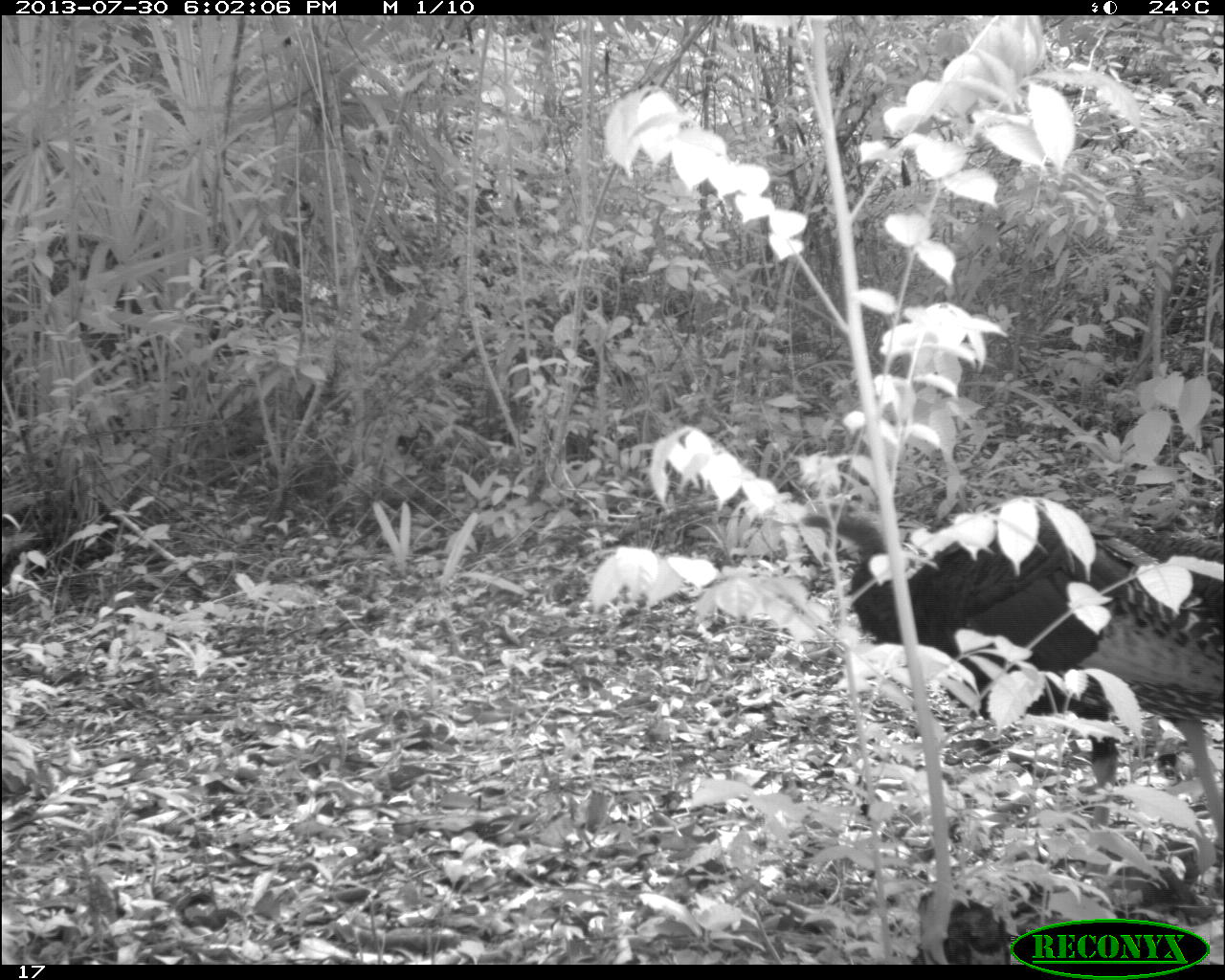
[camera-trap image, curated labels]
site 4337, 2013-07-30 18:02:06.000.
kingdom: Animalia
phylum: Chordata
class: Aves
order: Galliformes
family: Phasianidae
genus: Meleagris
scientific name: Meleagris ocellata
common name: ocellated turkey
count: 2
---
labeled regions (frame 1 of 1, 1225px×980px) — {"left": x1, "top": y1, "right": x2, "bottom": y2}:
meleagris ocellata: {"left": 797, "top": 488, "right": 1225, "bottom": 862}